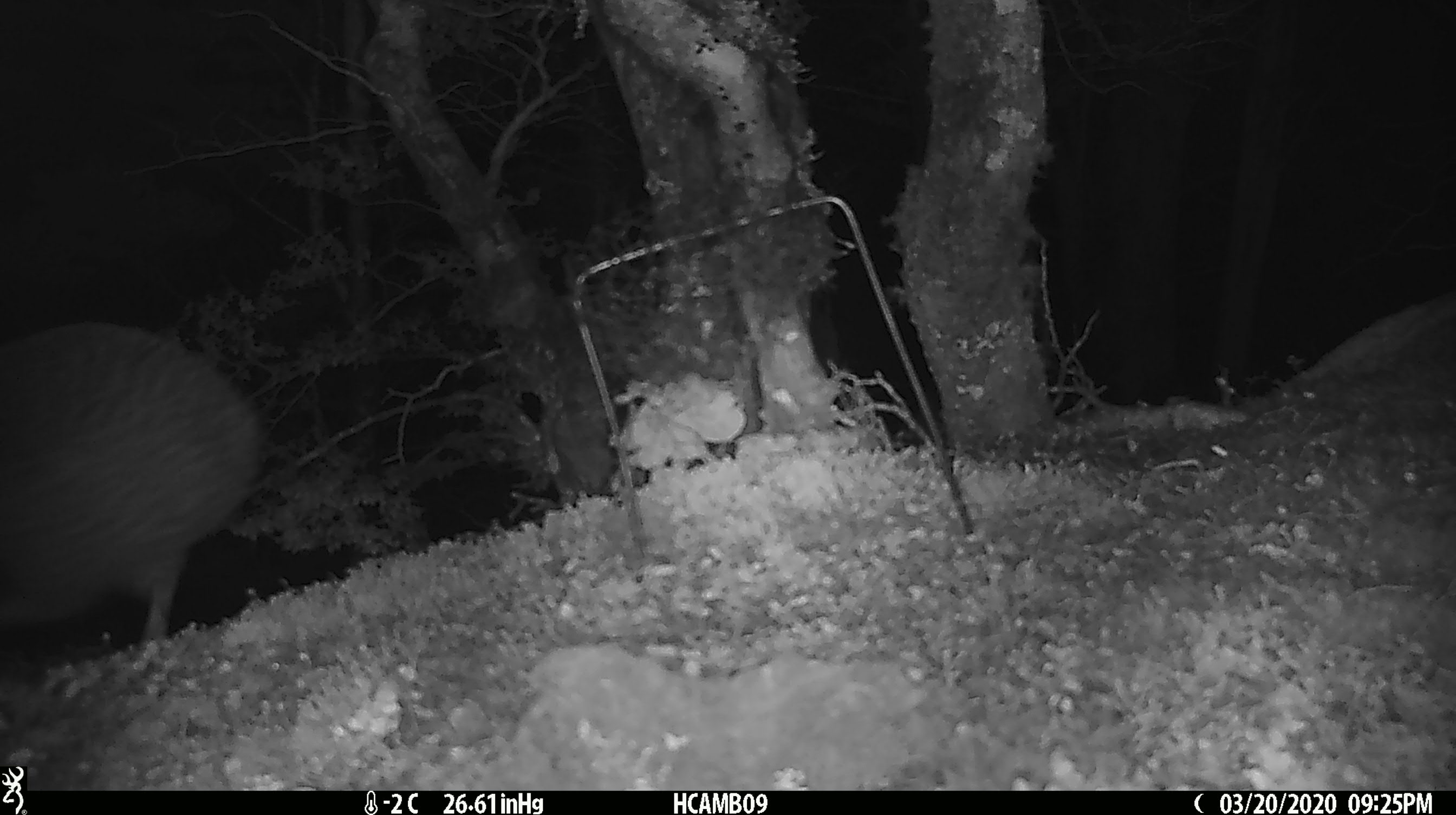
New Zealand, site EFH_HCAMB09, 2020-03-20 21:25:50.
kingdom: Animalia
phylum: Chordata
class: Aves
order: Apterygiformes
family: Apterygidae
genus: Apteryx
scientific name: Apteryx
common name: kiwi